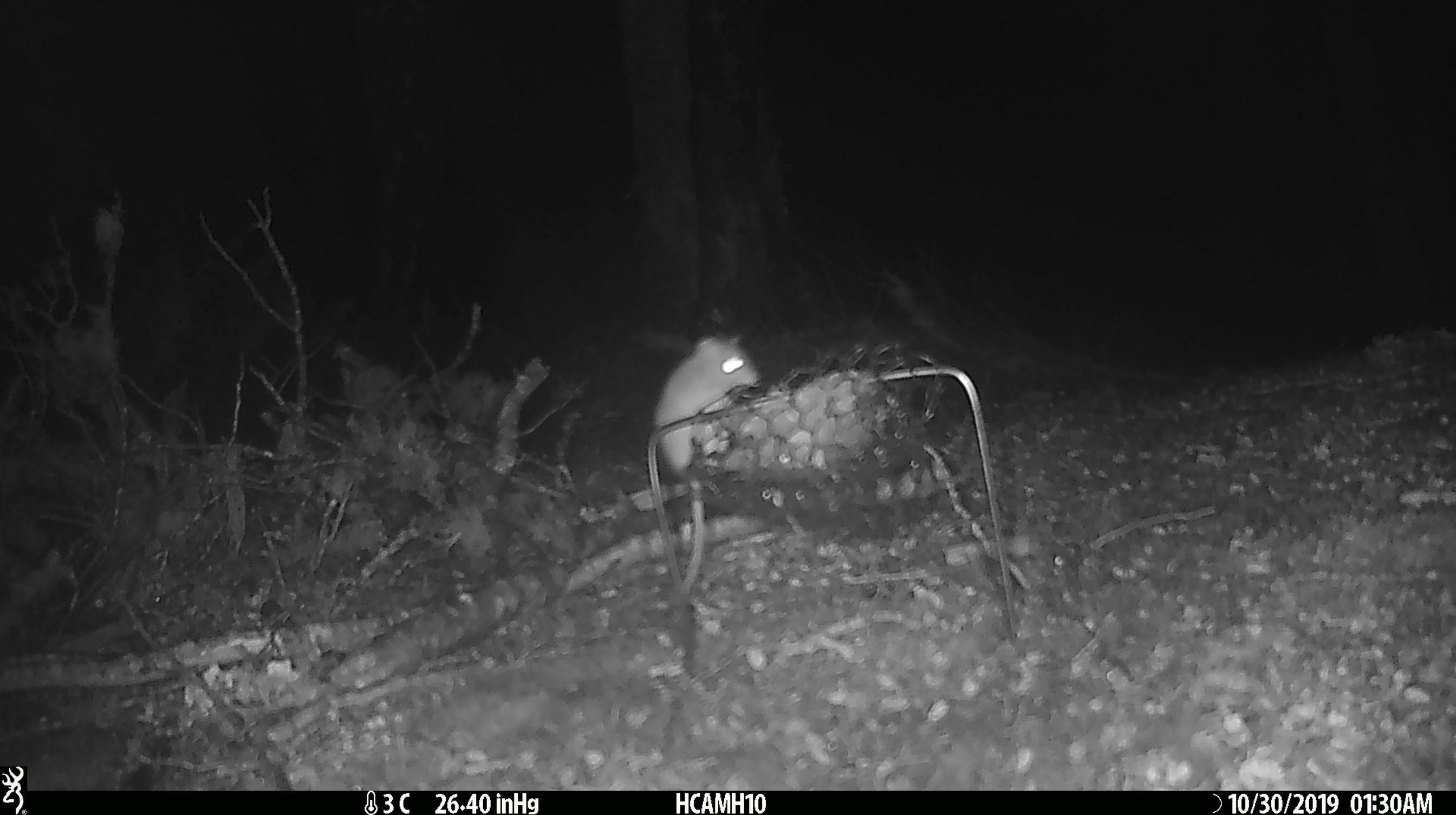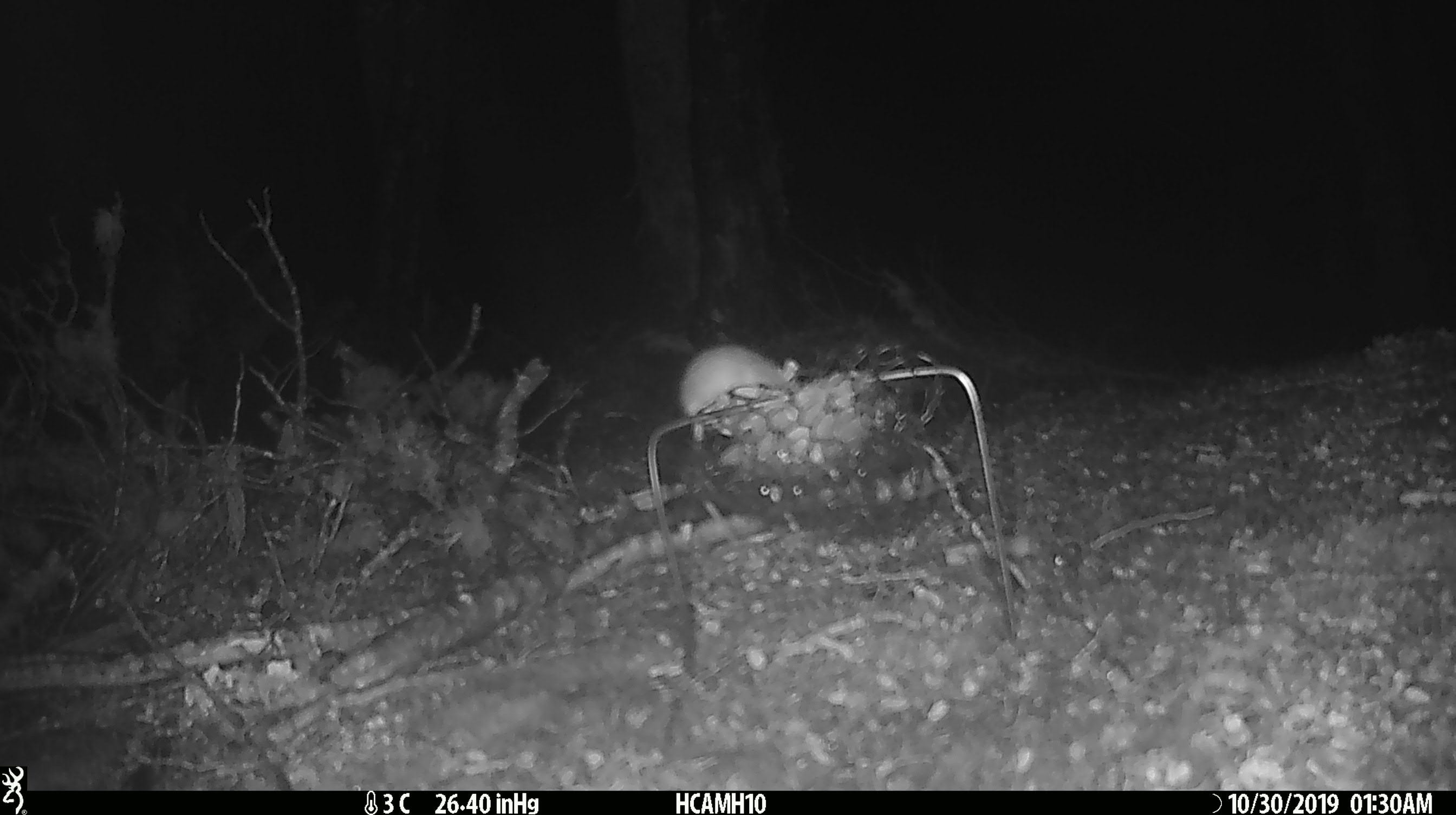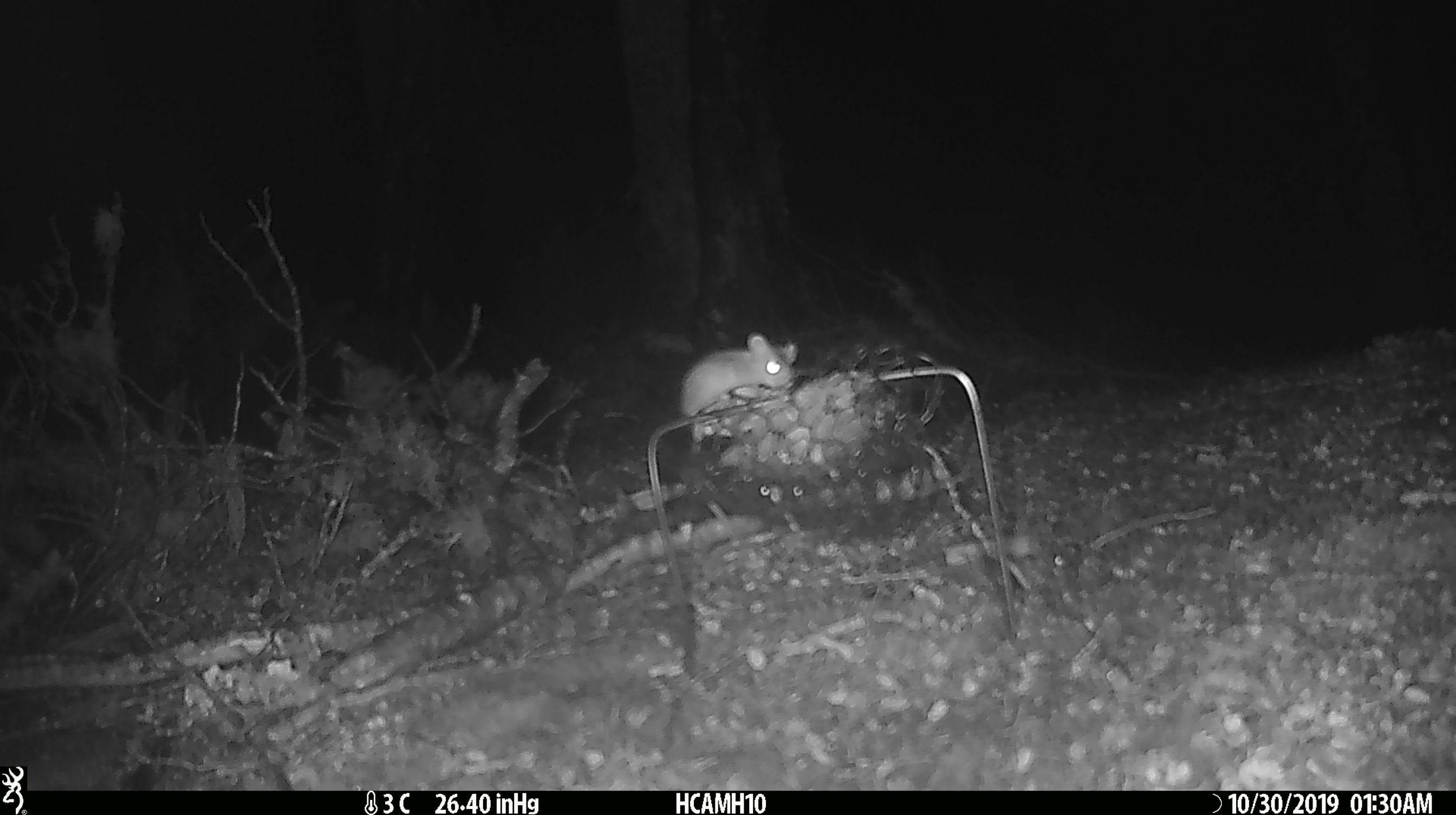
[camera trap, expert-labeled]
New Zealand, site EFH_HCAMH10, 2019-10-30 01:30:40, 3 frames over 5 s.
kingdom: Animalia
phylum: Chordata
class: Mammalia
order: Rodentia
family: Muridae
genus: Mus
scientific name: Mus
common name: mouse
Mouse (Mus).